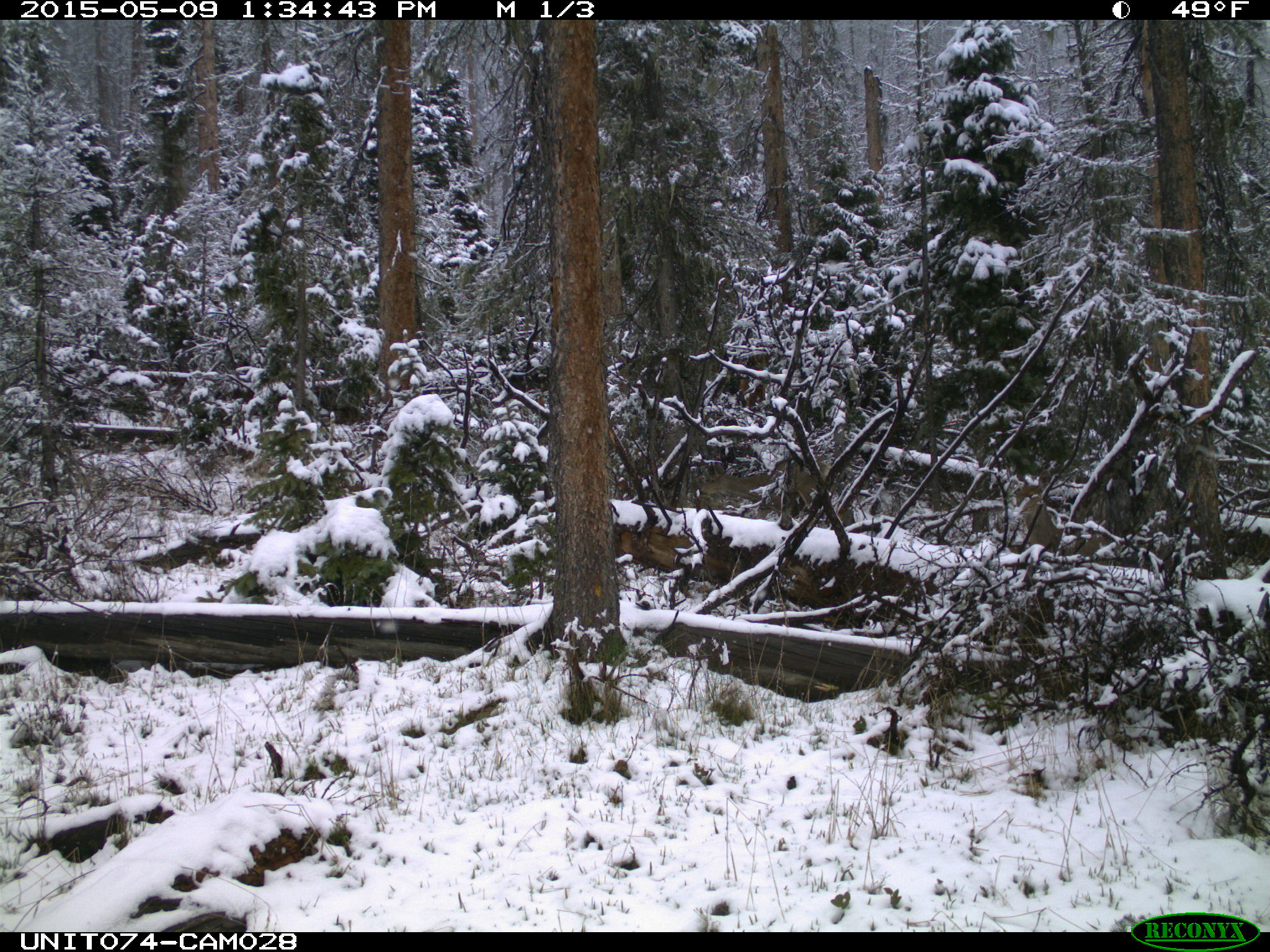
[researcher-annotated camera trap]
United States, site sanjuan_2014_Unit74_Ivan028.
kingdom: Animalia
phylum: Chordata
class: Mammalia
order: Artiodactyla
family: Cervidae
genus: Odocoileus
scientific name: Odocoileus hemionus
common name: mule deer